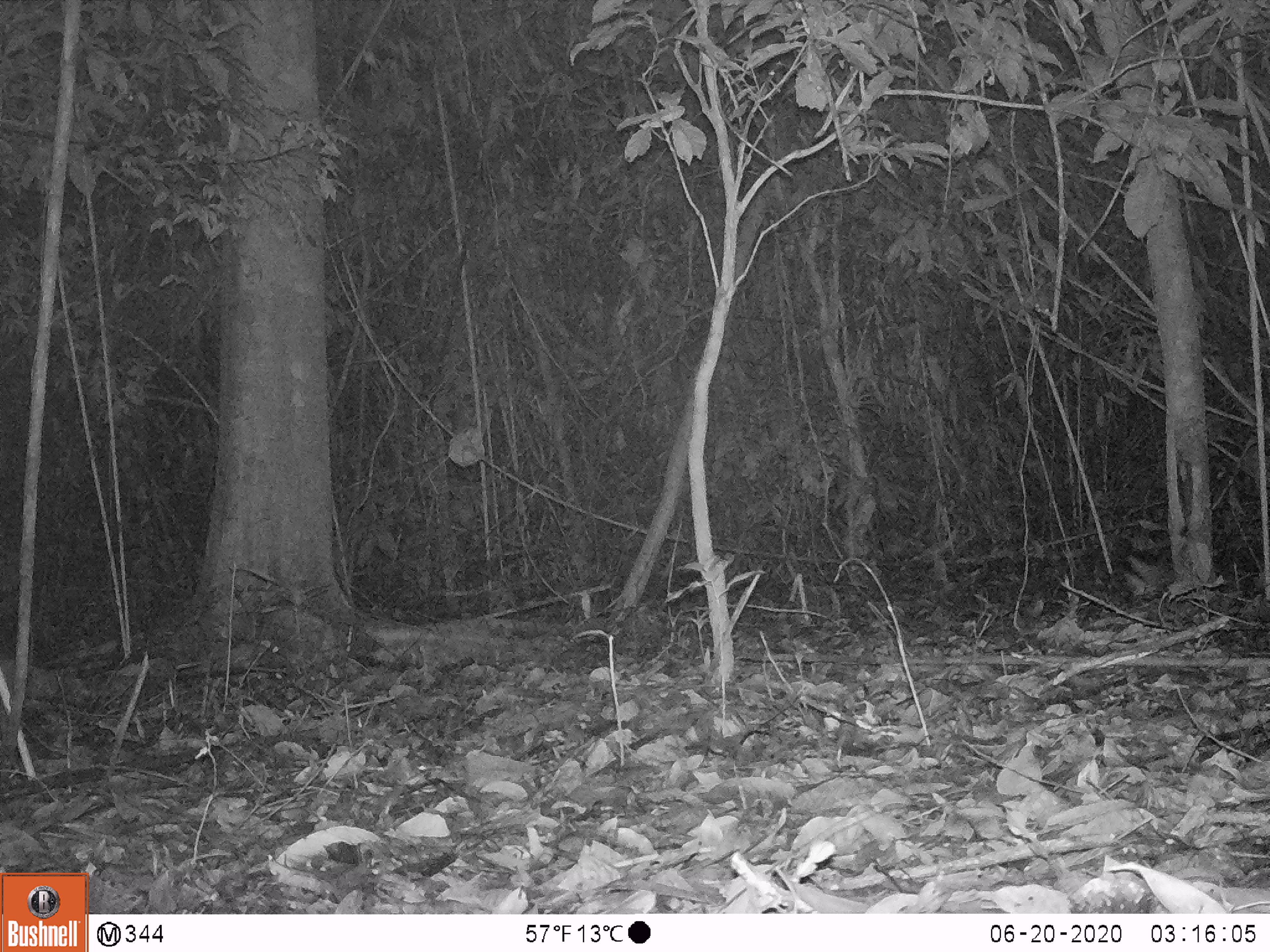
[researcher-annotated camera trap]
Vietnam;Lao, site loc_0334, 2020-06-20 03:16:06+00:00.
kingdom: Animalia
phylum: Chordata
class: Mammalia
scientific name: Mammalia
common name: mammal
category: unidentified small mammal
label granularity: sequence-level